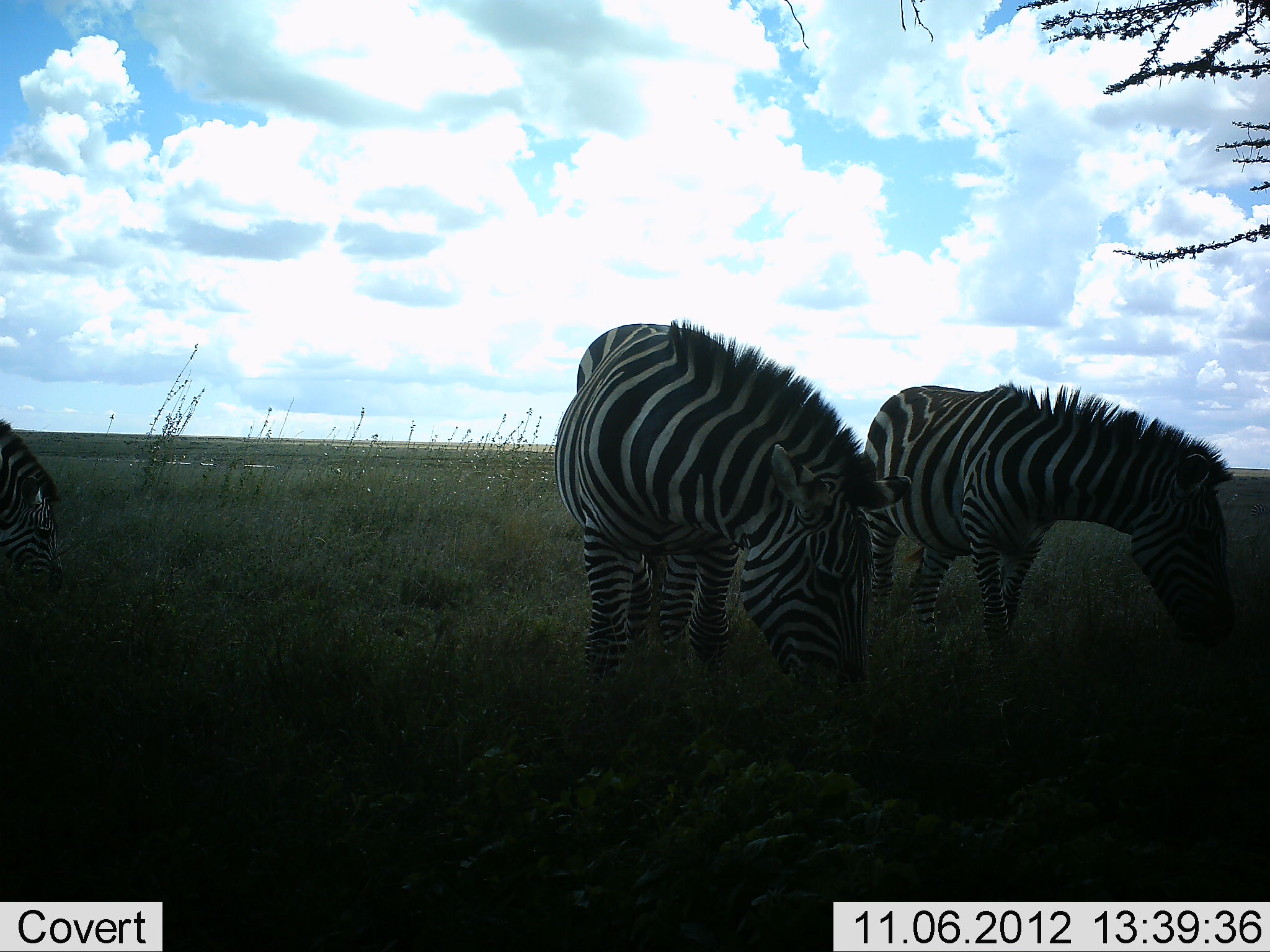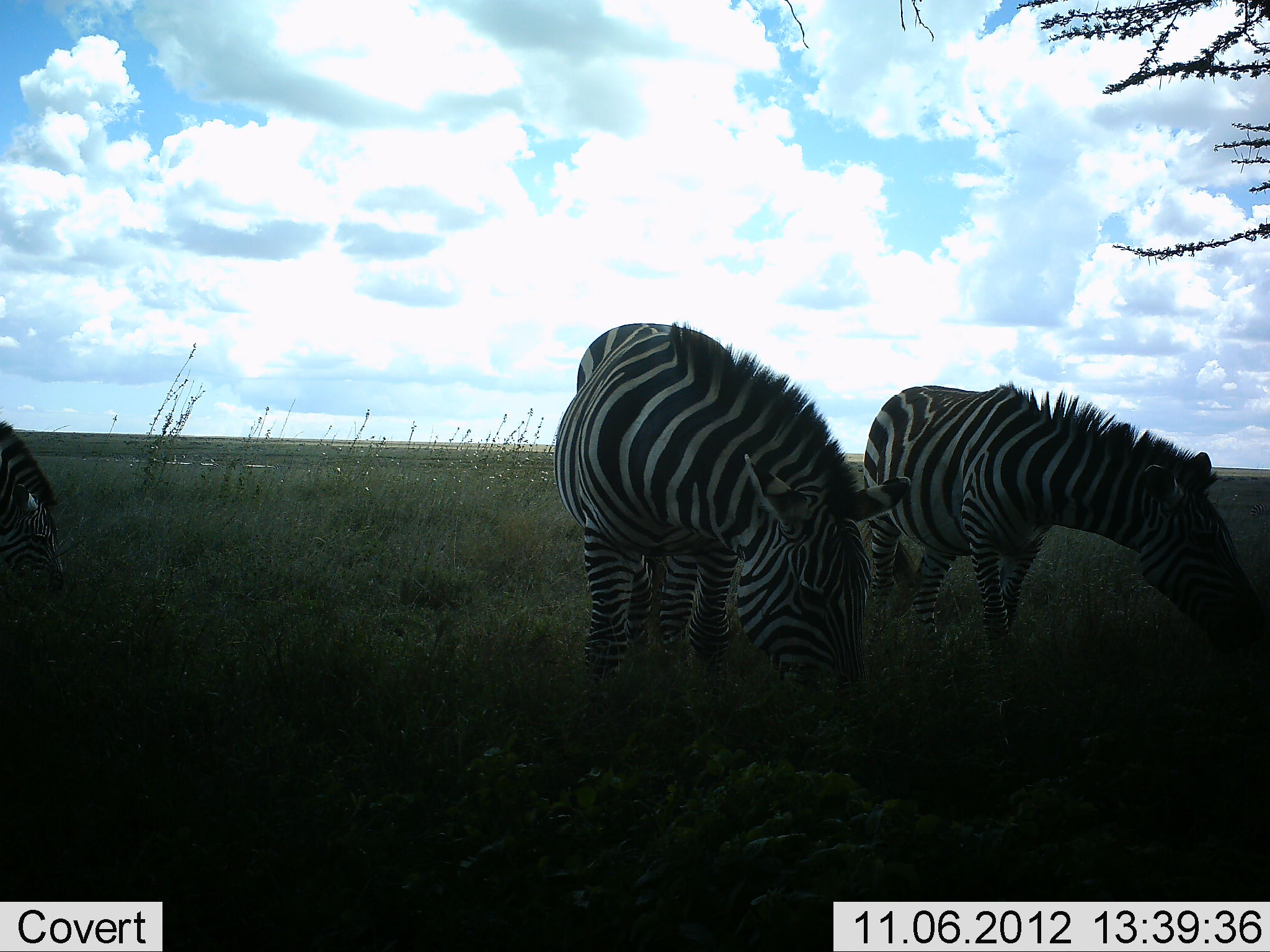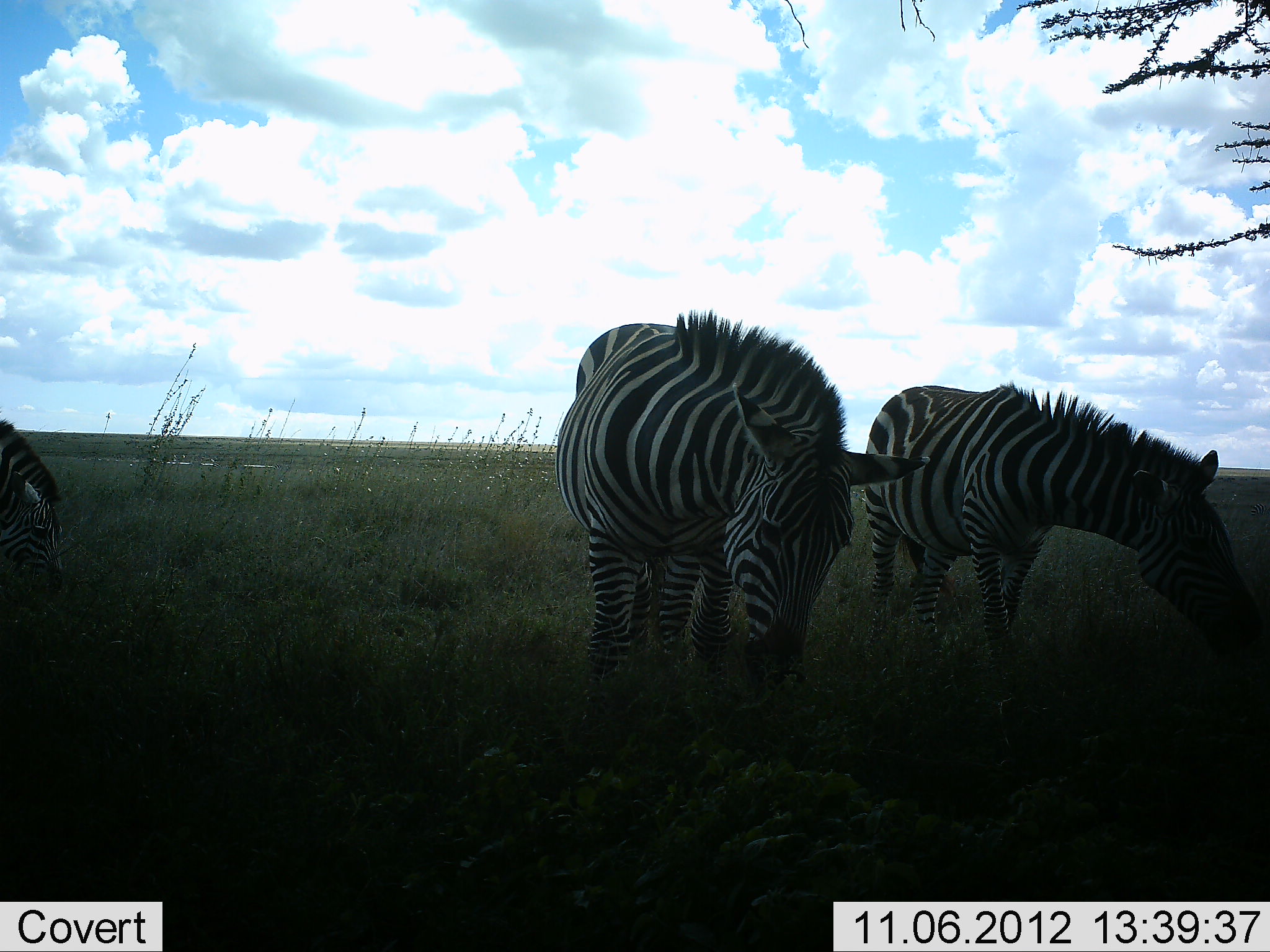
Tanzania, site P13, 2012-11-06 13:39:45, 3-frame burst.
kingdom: Animalia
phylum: Chordata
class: Mammalia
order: Perissodactyla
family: Equidae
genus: Equus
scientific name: Equus quagga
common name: plains zebra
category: zebra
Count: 3.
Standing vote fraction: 30%.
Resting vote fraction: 0%.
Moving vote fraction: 0%.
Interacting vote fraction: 0%.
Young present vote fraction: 0%.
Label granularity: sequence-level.